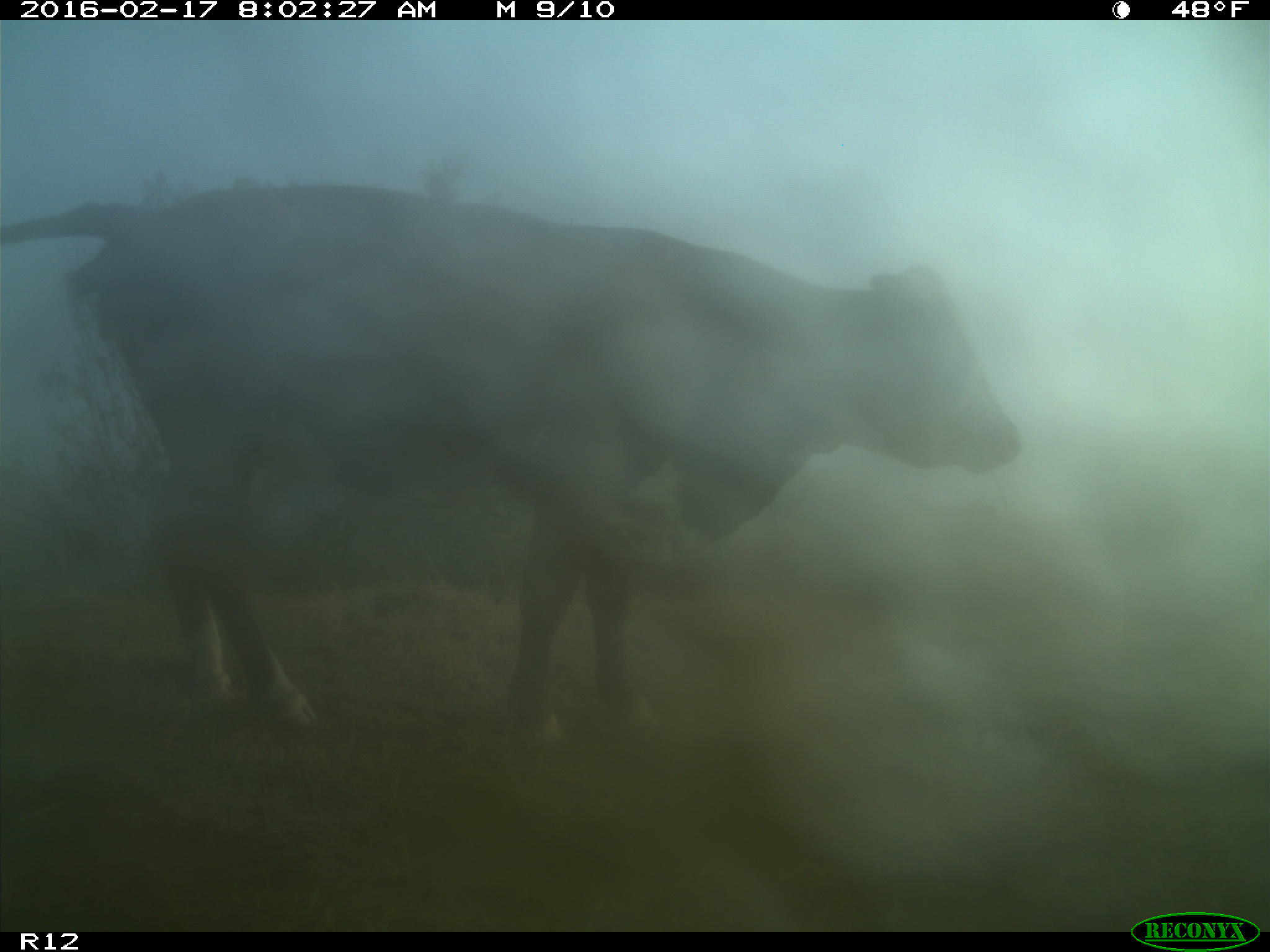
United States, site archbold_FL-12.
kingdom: Animalia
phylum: Chordata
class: Mammalia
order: Artiodactyla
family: Bovidae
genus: Bos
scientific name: Bos taurus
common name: domestic cow